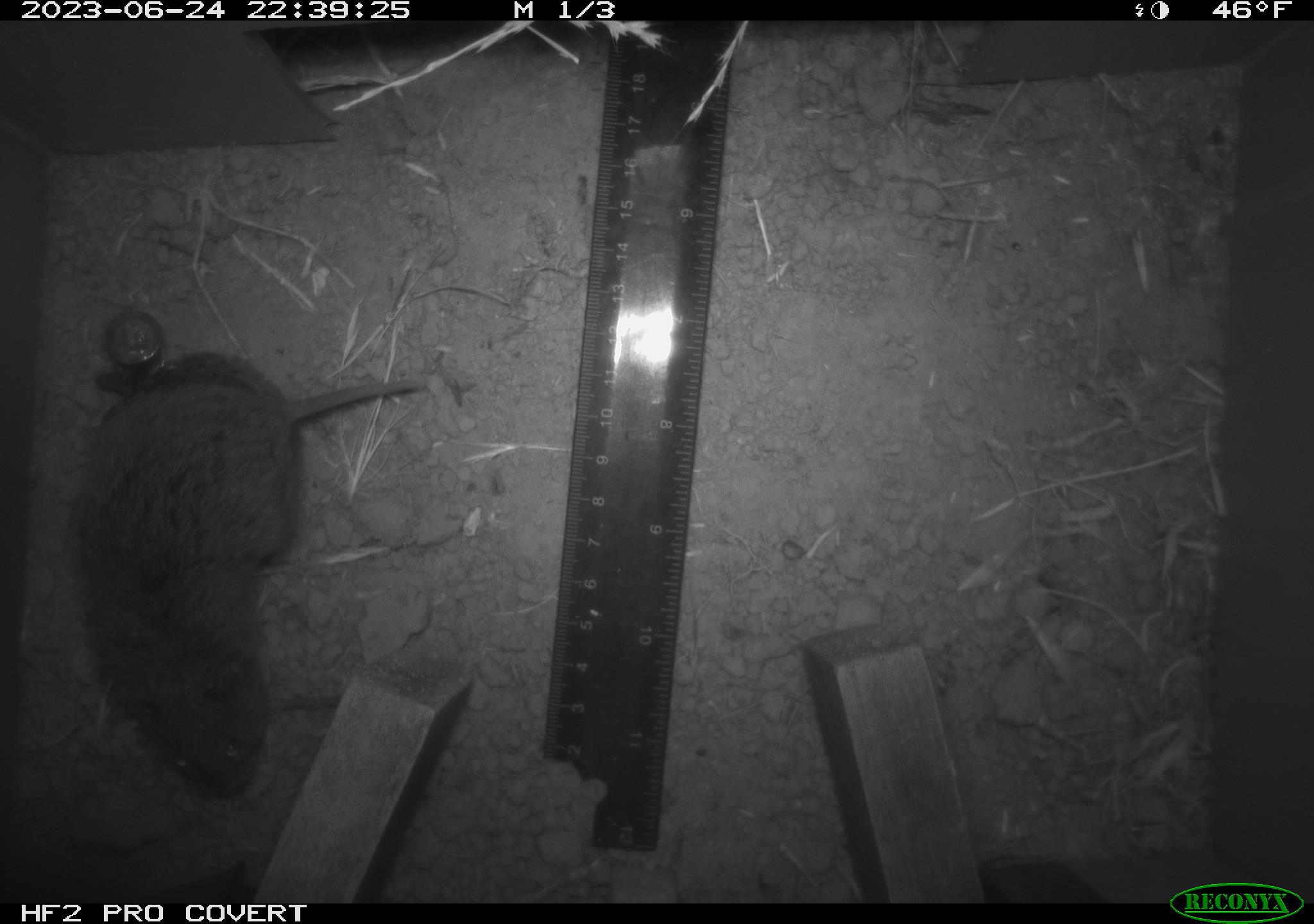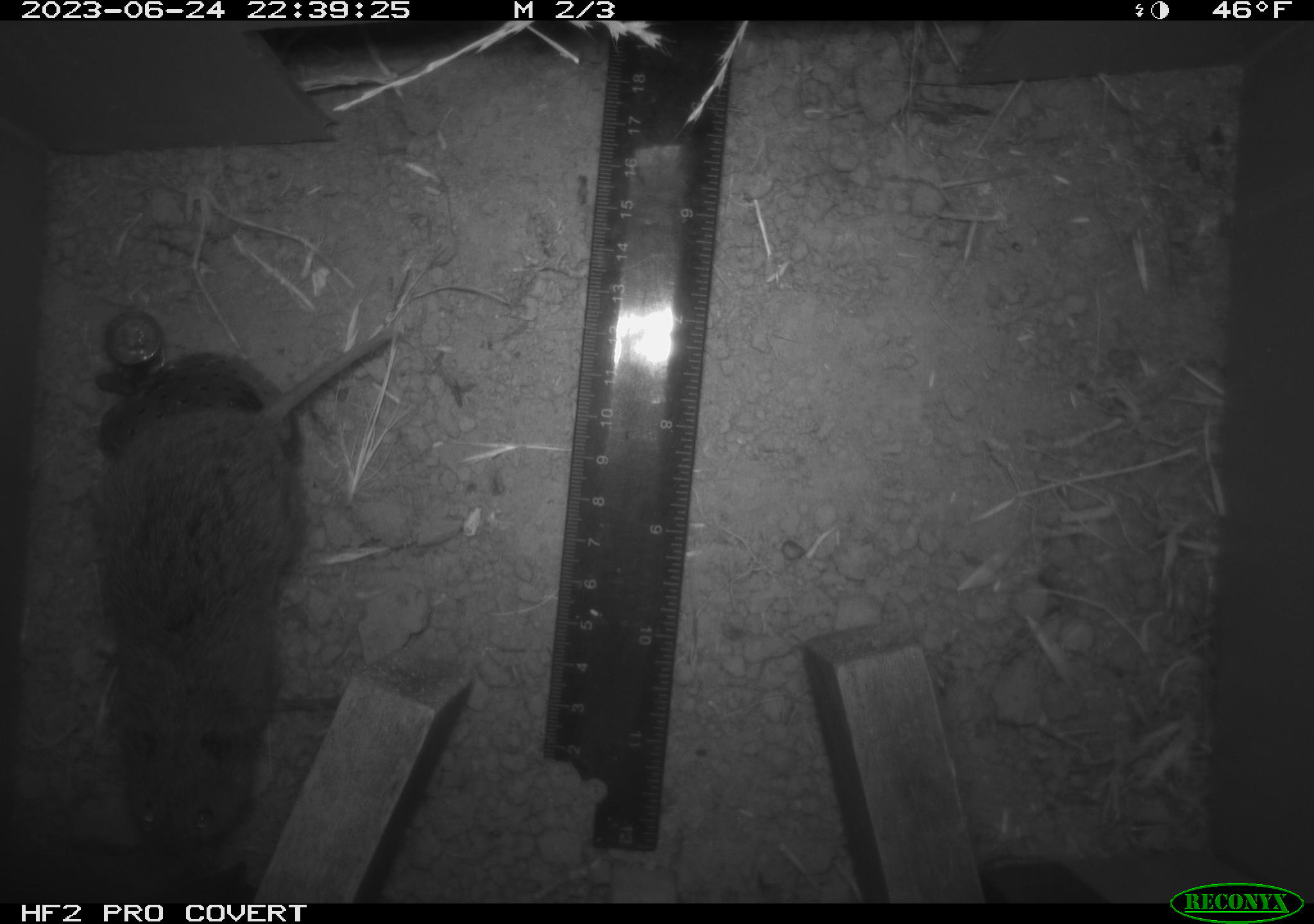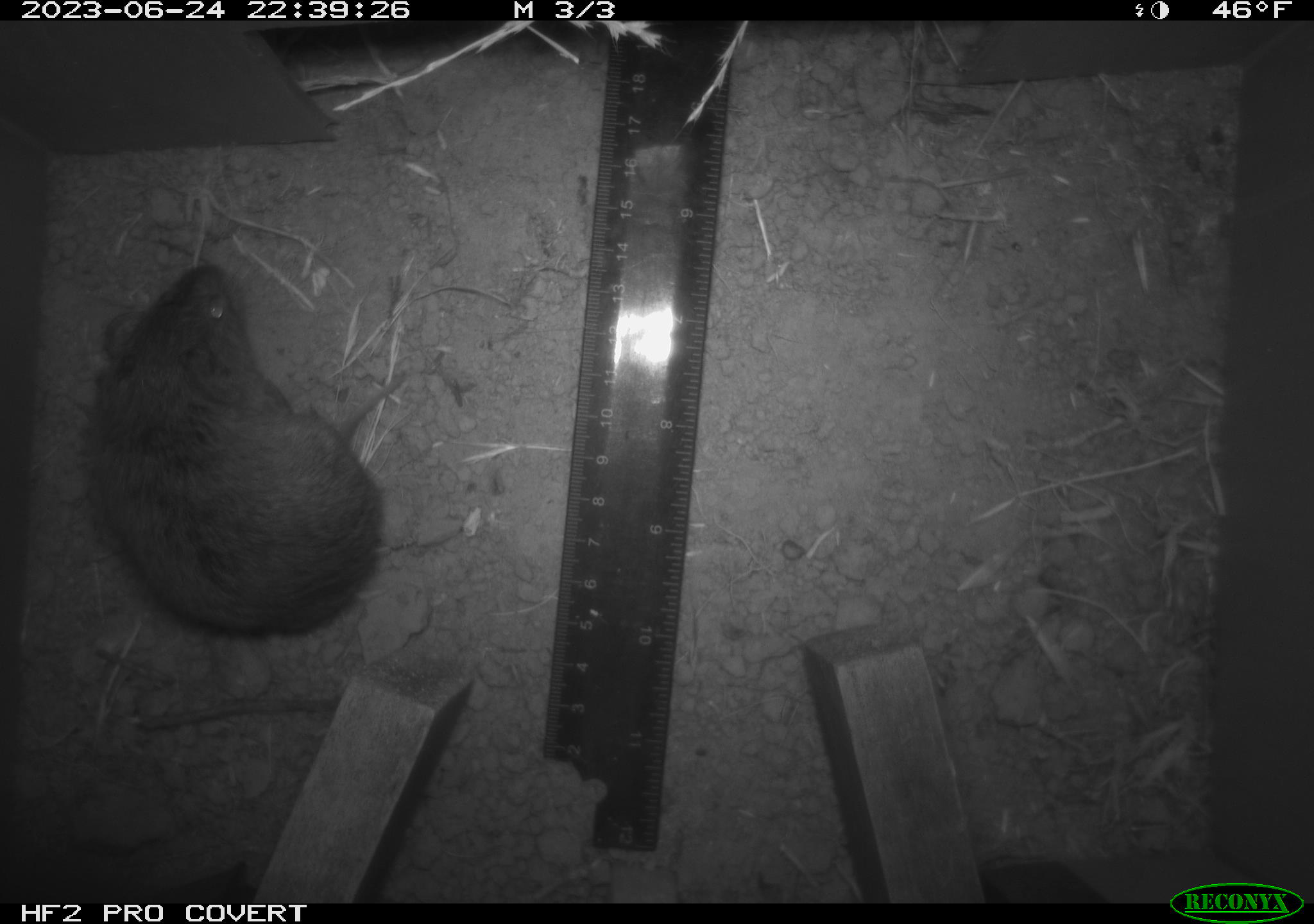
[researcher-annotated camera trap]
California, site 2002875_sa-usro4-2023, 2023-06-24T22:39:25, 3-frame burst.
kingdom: Animalia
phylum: Chordata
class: Mammalia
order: Rodentia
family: Cricetidae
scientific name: Arvicolinae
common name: voles, lemmings, and muskrats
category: arvicolinae subfamily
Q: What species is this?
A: Arvicolinae subfamily (voles, lemmings, and muskrats) (Arvicolinae).